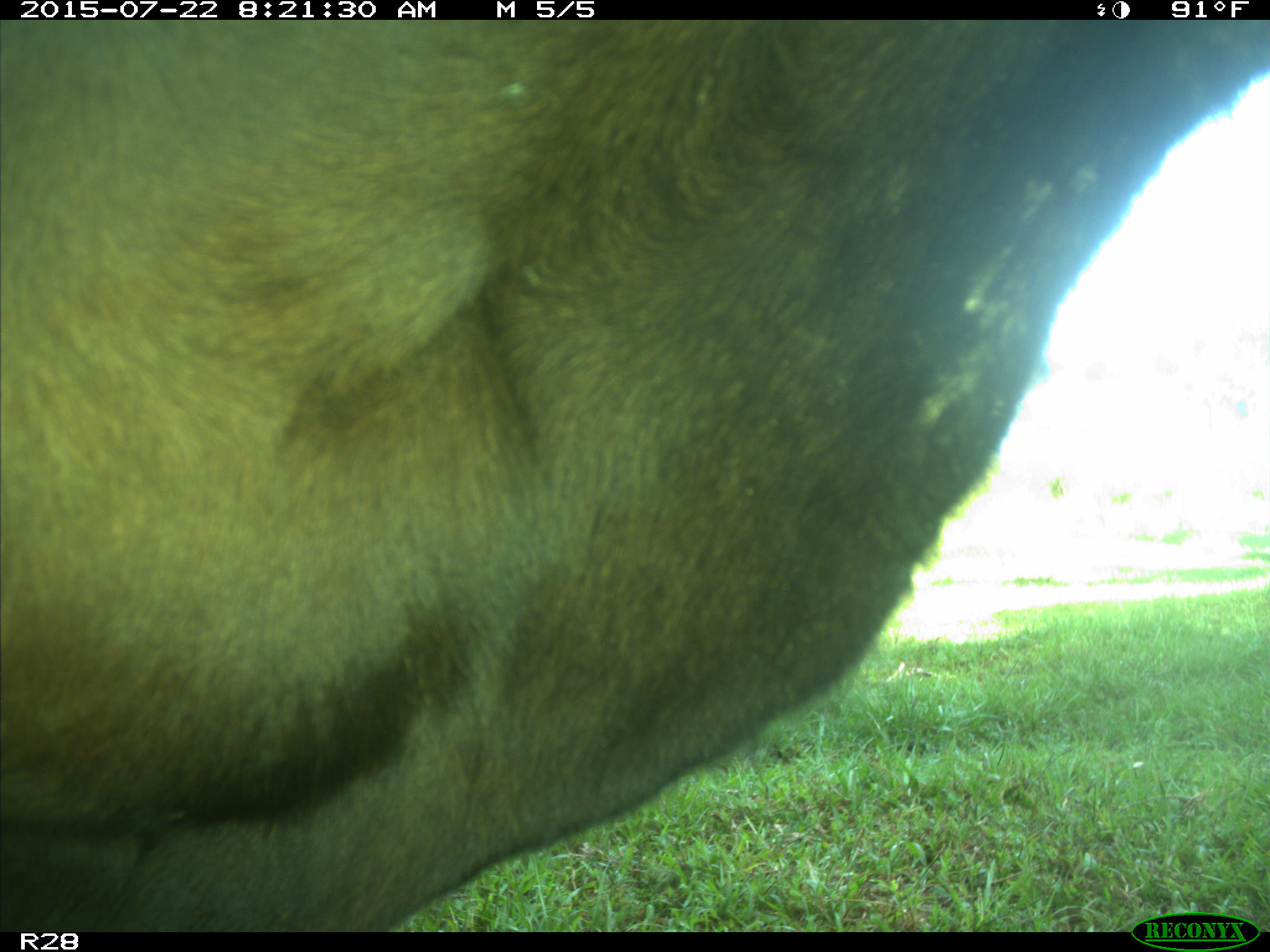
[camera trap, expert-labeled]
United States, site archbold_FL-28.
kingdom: Animalia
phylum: Chordata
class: Mammalia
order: Artiodactyla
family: Bovidae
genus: Bos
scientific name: Bos taurus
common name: domestic cow